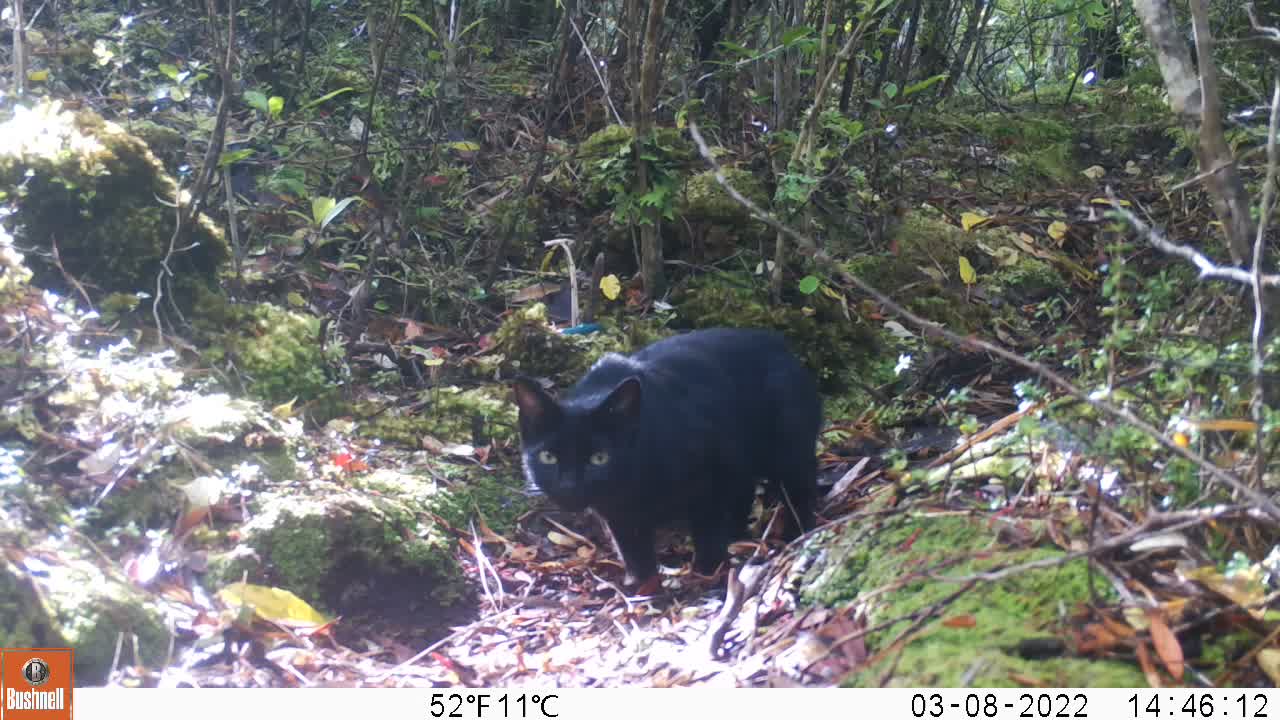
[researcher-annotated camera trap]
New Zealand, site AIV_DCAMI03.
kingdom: Animalia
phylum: Chordata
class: Mammalia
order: Carnivora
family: Felidae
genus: Felis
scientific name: Felis catus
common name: domestic cat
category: cat